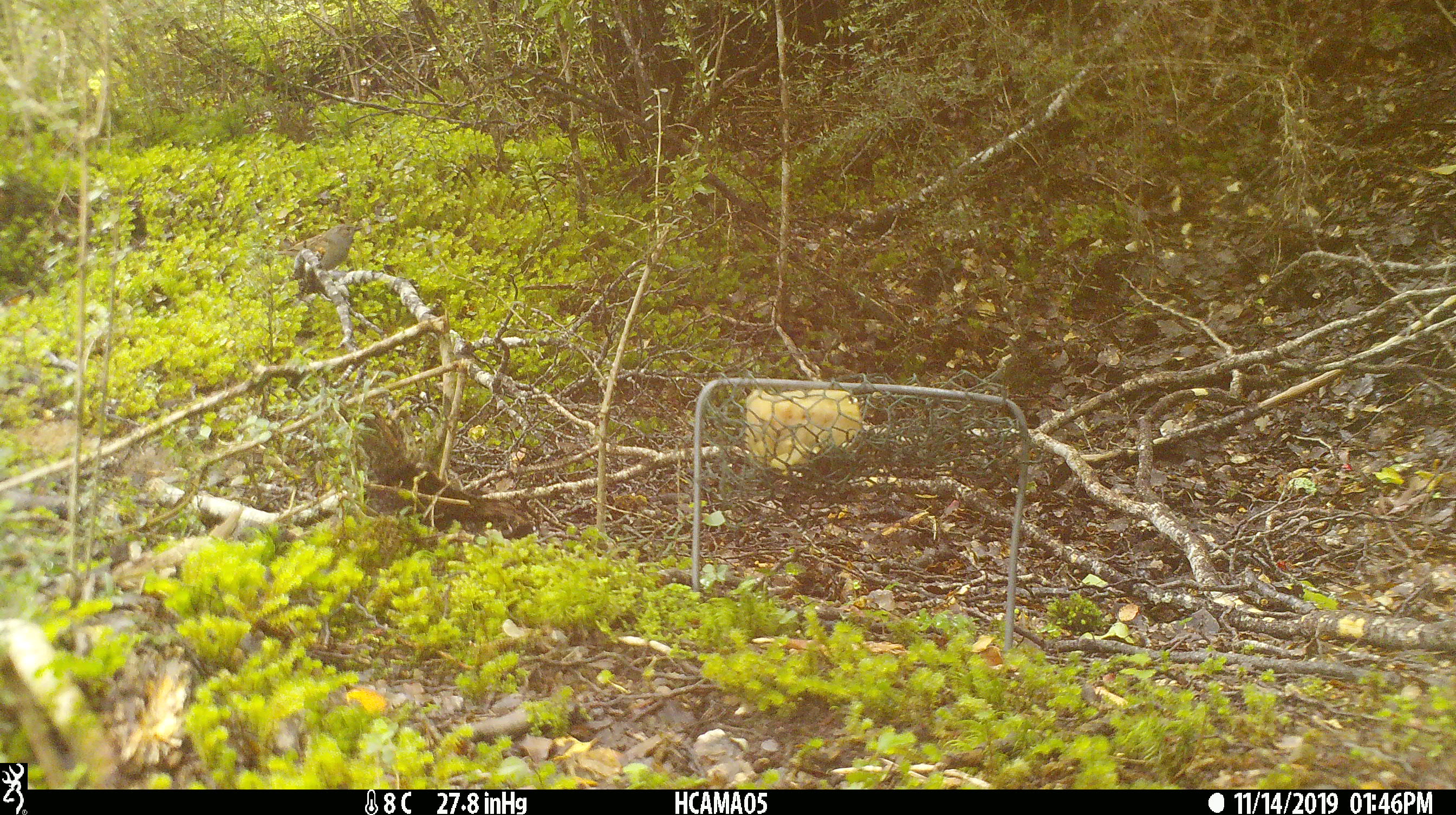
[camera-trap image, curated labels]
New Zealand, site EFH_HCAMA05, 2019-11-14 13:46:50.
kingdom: Animalia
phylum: Chordata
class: Aves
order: Passeriformes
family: Prunellidae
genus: Prunella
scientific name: Prunella modularis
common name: dunnock